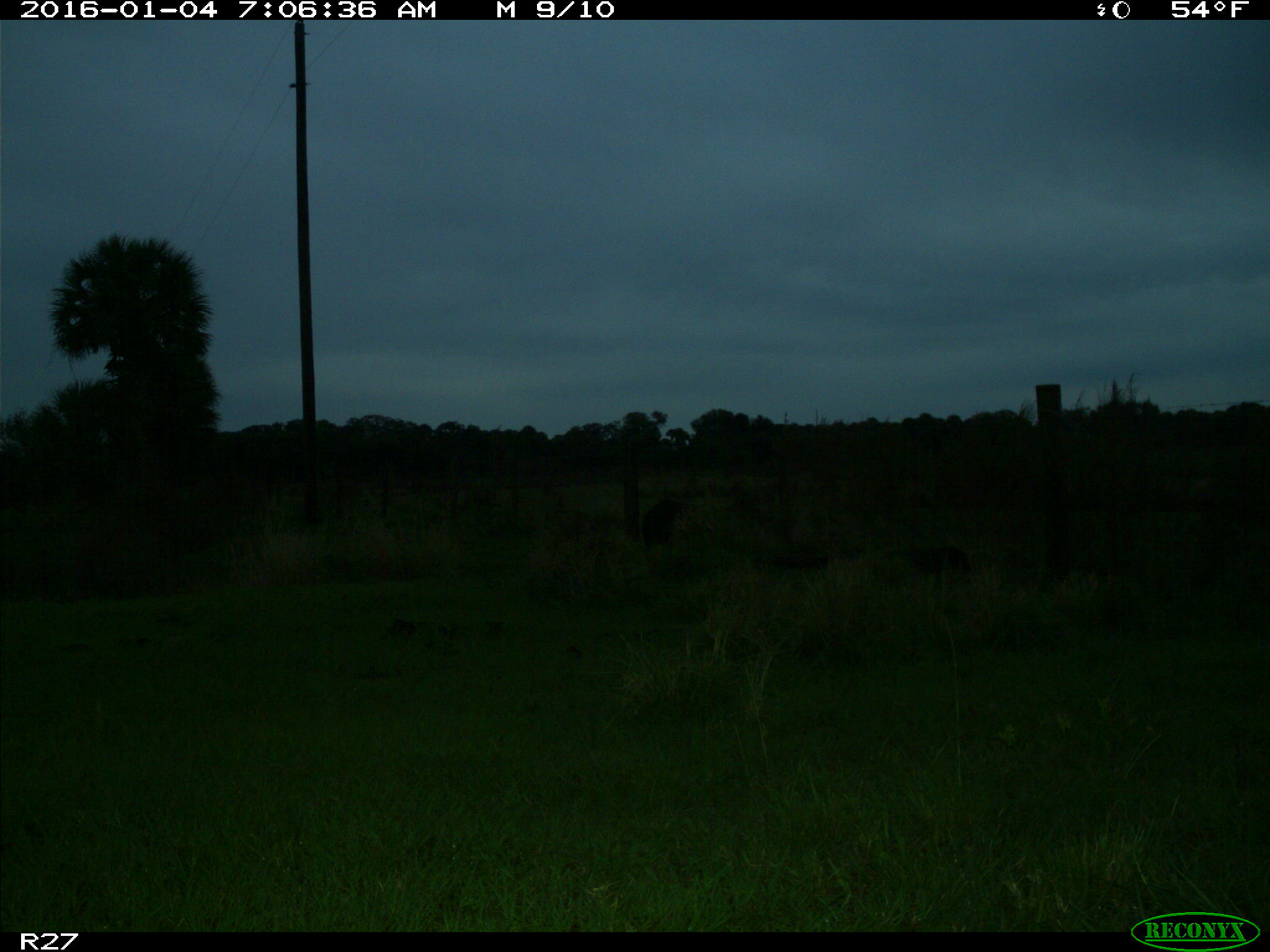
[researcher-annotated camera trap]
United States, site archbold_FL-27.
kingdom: Animalia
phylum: Chordata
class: Mammalia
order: Artiodactyla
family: Suidae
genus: Sus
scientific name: Sus scrofa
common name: wild boar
Sus scrofa (wild boar).